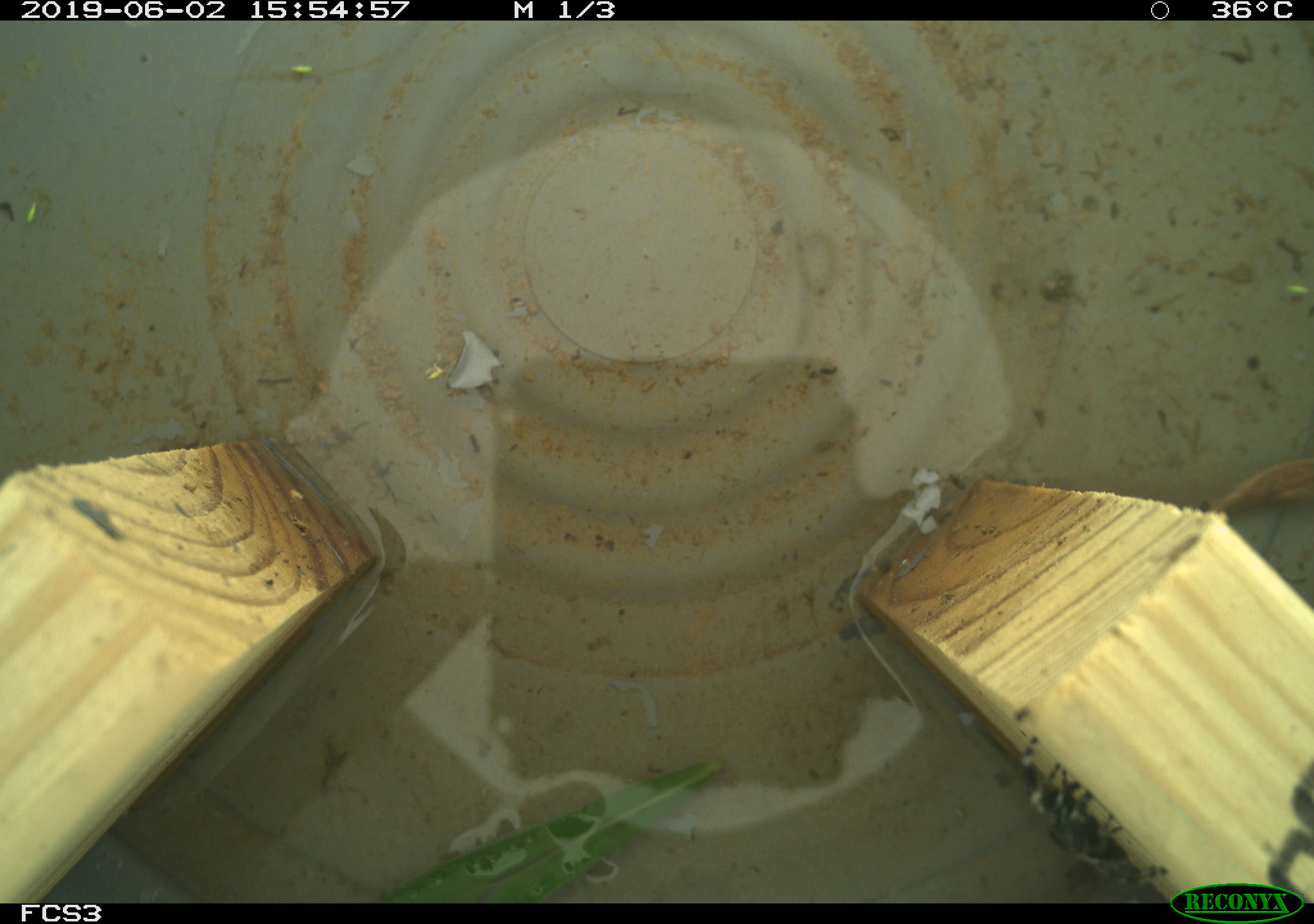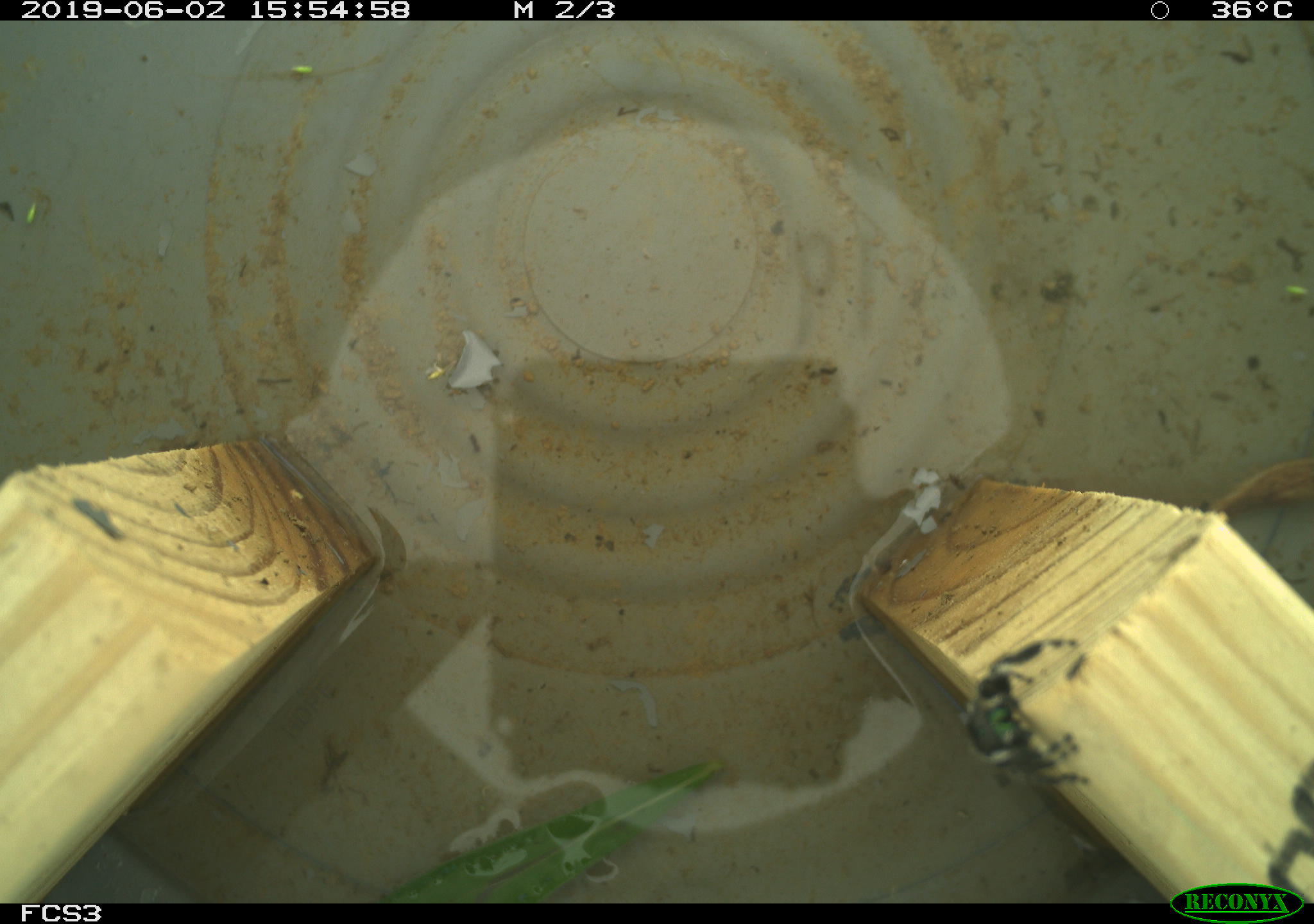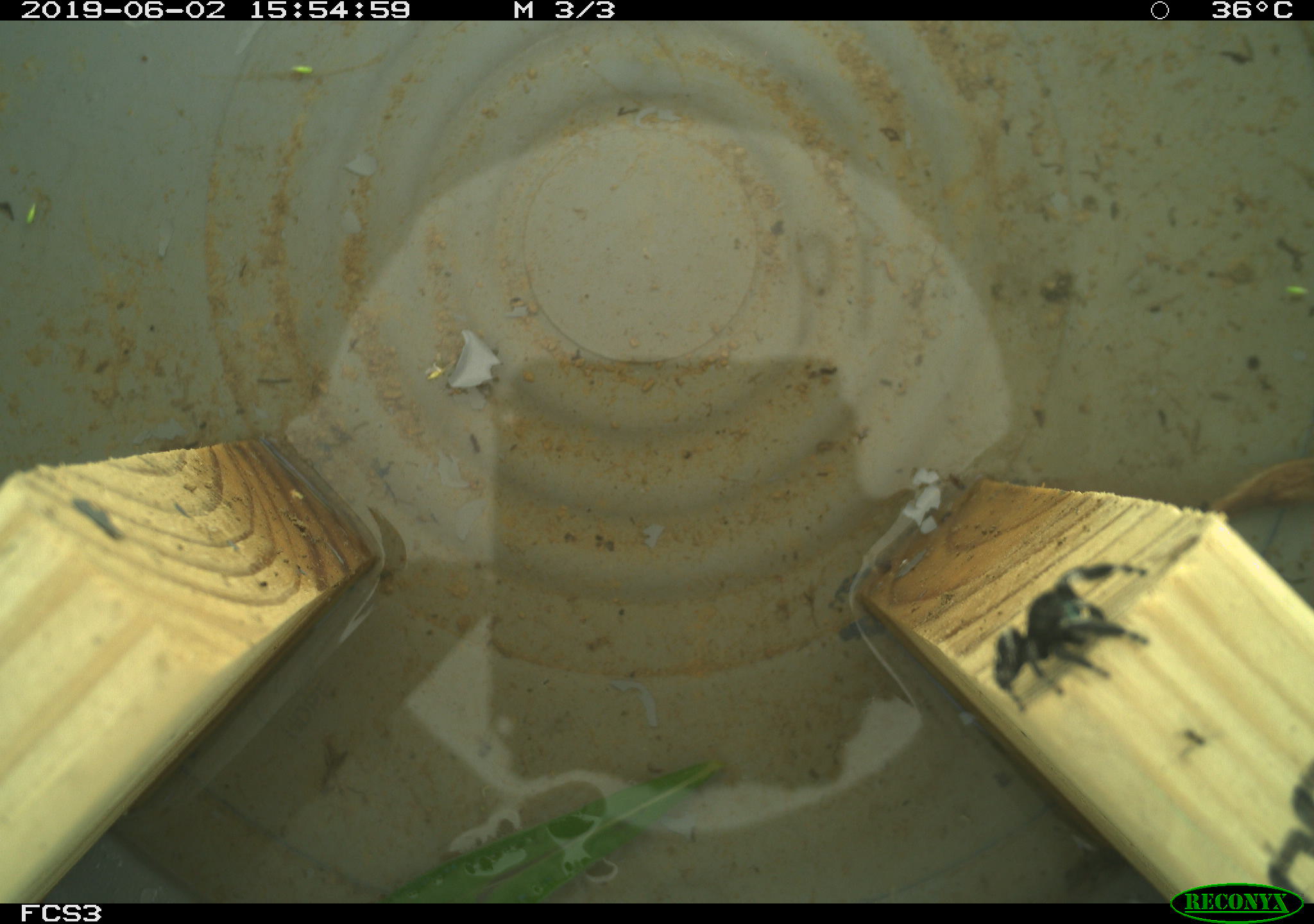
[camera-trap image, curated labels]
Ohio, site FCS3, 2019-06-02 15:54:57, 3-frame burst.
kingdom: Animalia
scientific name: Animalia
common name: animal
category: invertebrate